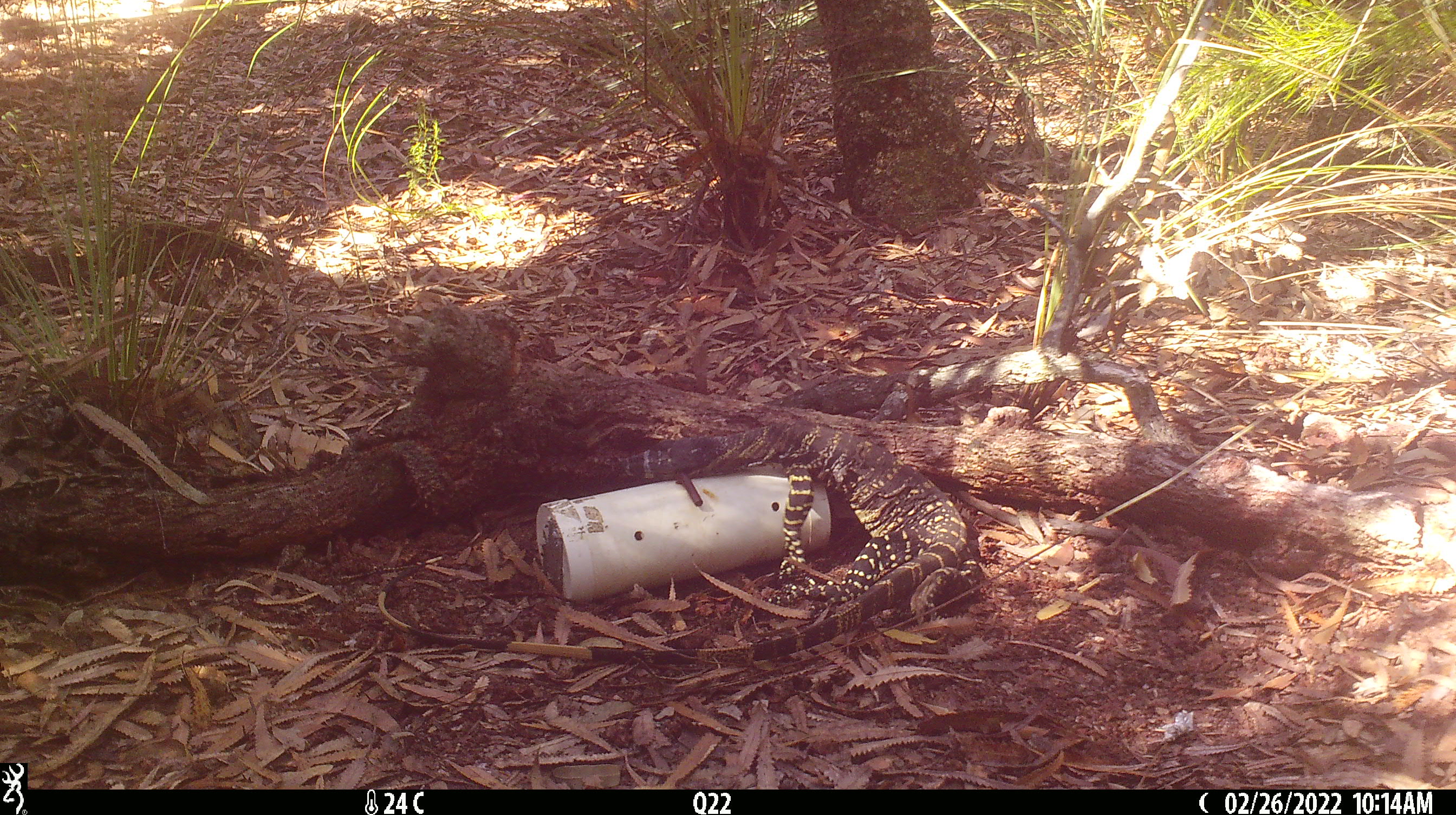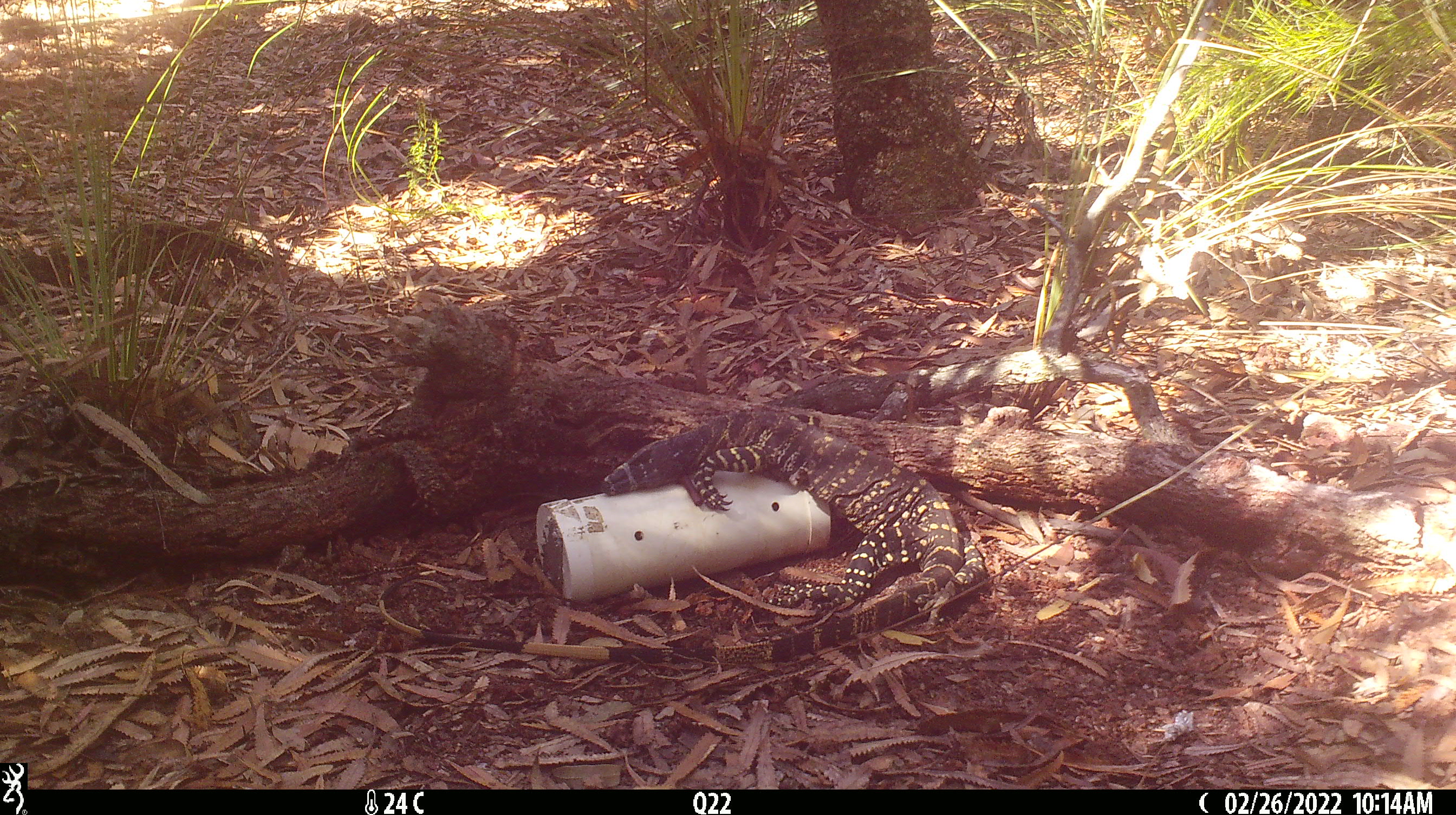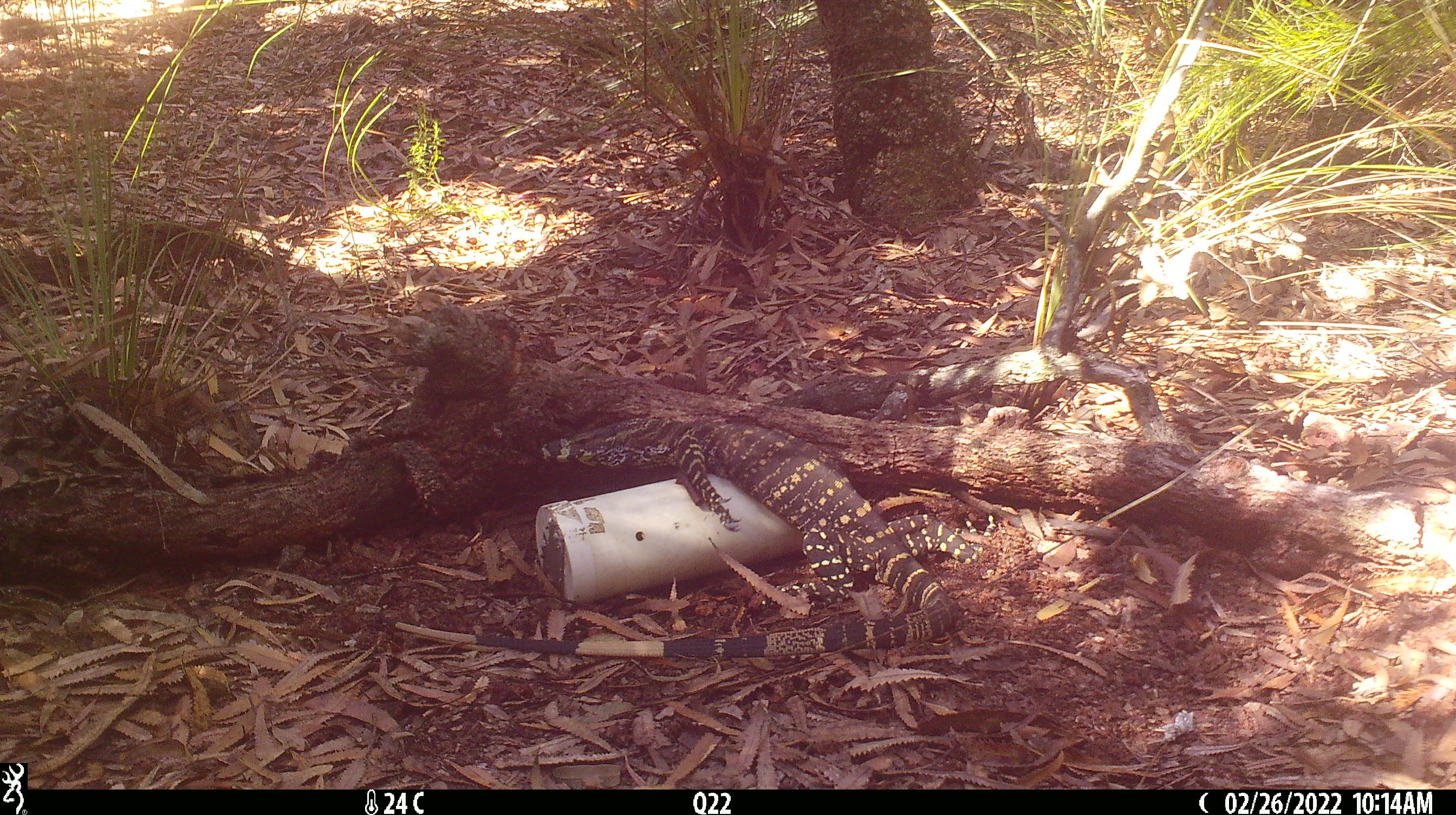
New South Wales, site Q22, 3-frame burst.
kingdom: Animalia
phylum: Chordata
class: Reptilia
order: Squamata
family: Varanidae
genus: Varanus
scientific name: Varanus varius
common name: lace monitor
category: goanna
Goanna (lace monitor) (Varanus varius).